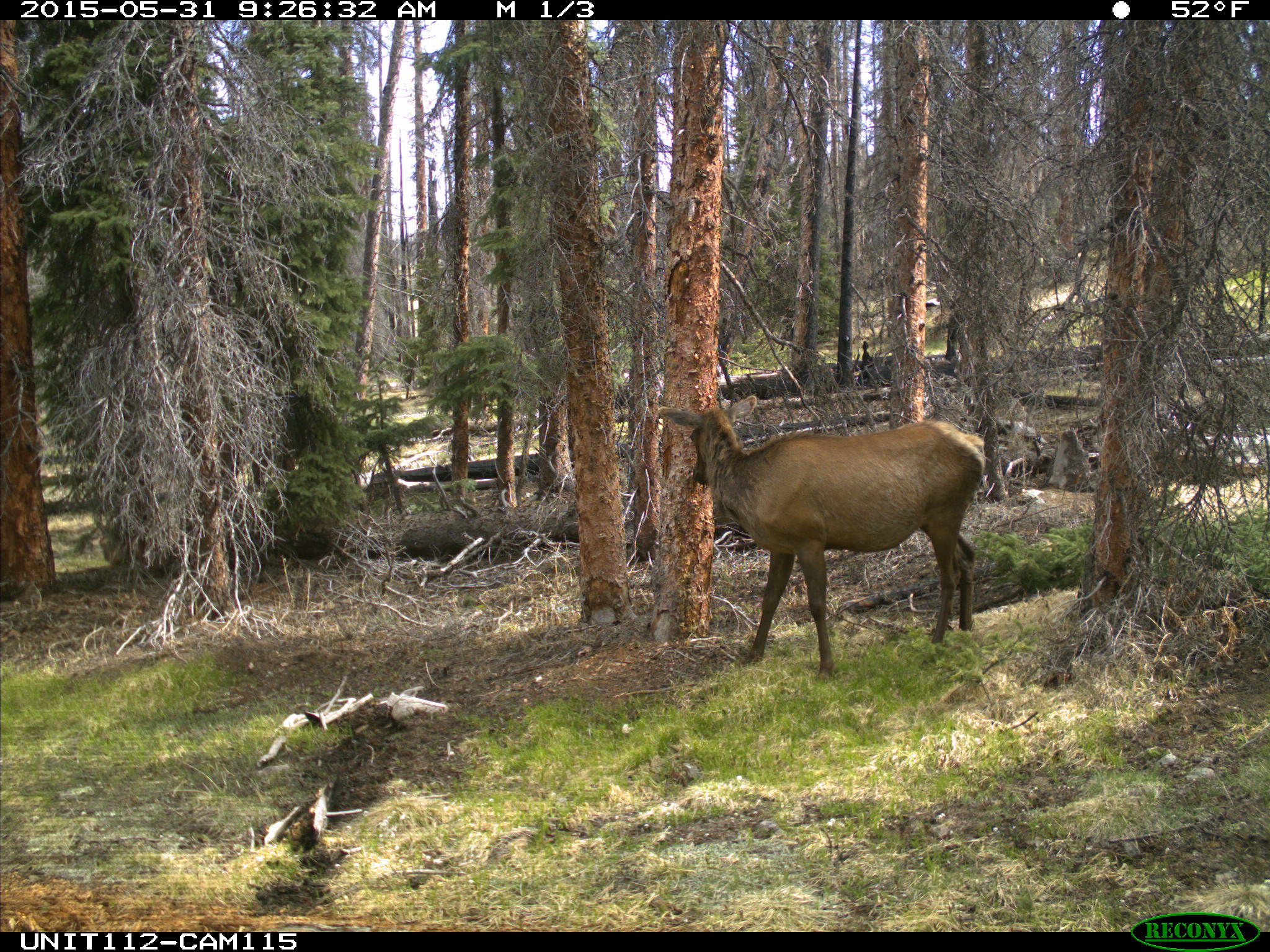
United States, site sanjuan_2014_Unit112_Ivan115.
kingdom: Animalia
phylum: Chordata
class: Mammalia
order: Artiodactyla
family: Cervidae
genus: Cervus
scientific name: Cervus elaphus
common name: red deer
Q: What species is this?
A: Cervus elaphus (red deer).